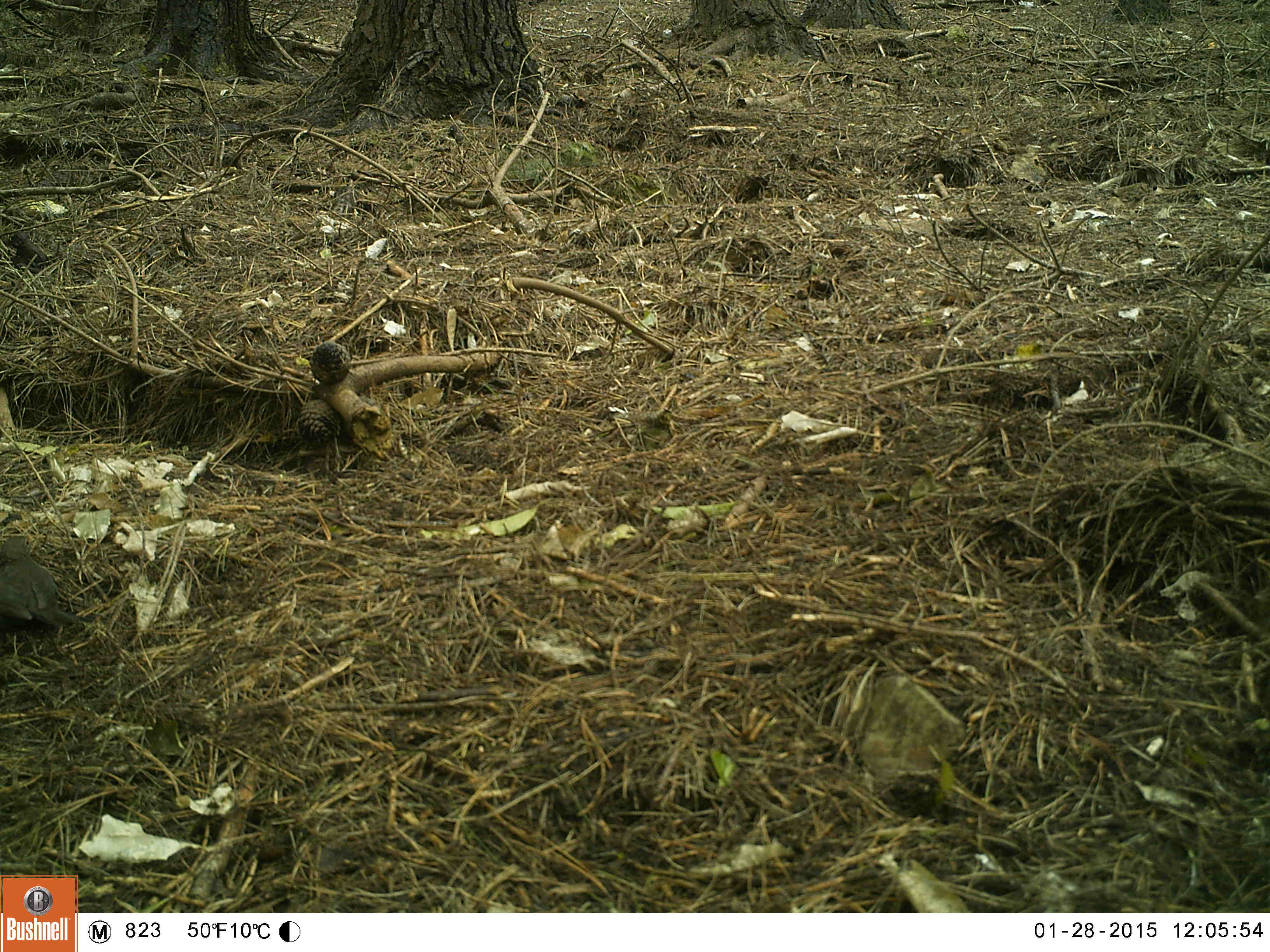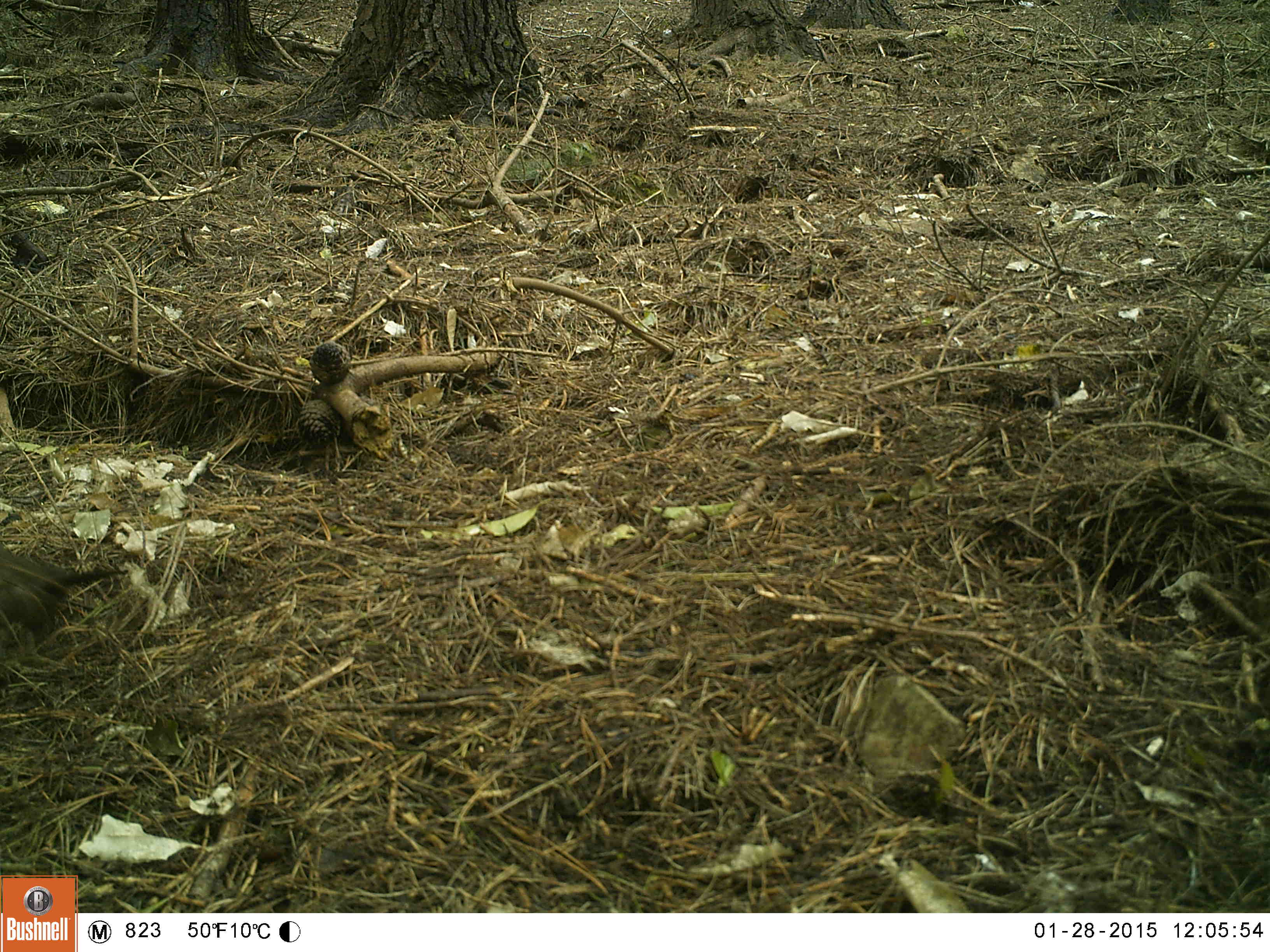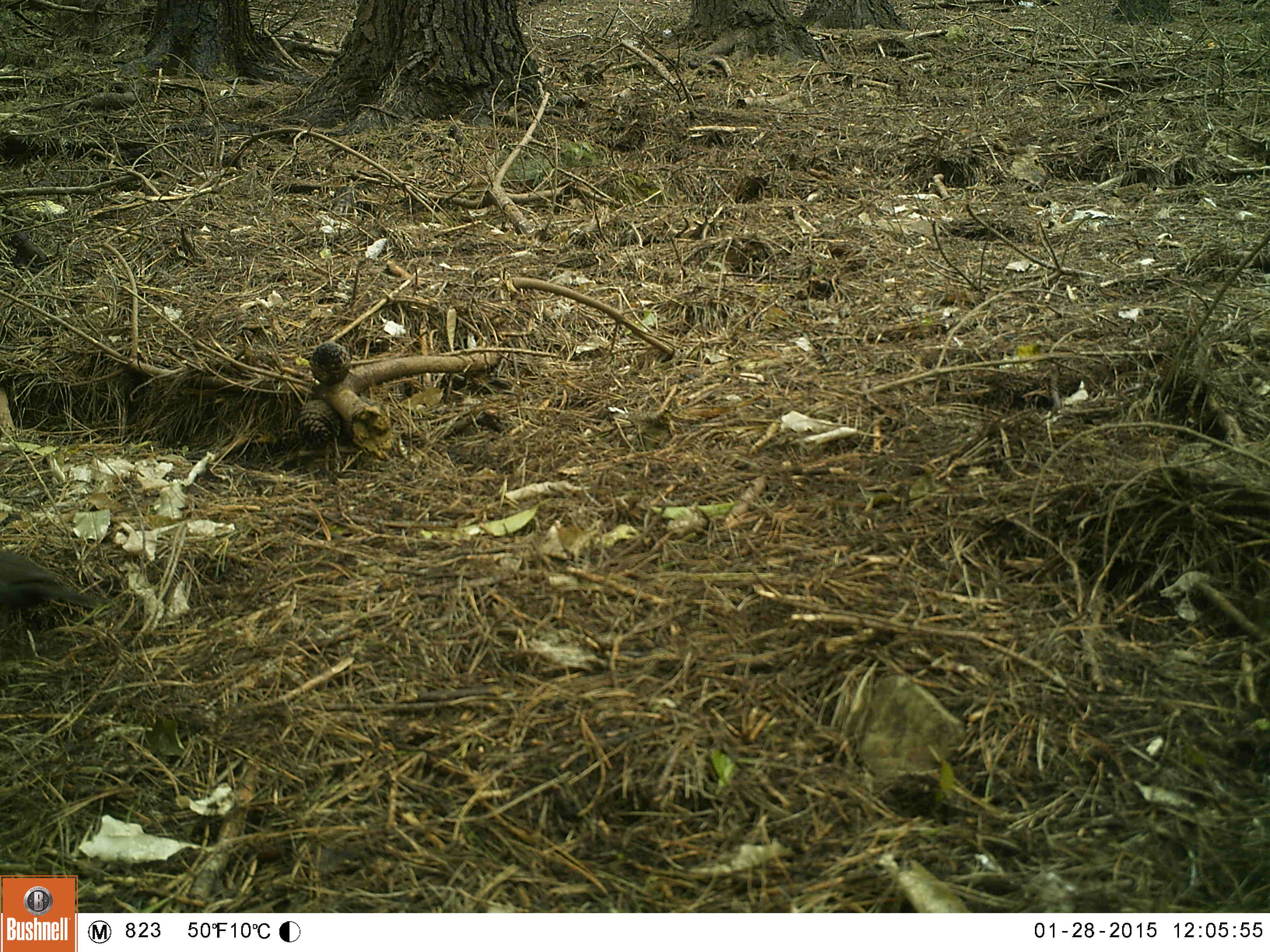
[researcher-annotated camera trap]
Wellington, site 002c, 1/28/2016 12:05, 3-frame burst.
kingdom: Animalia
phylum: Chordata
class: Aves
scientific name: Aves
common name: bird